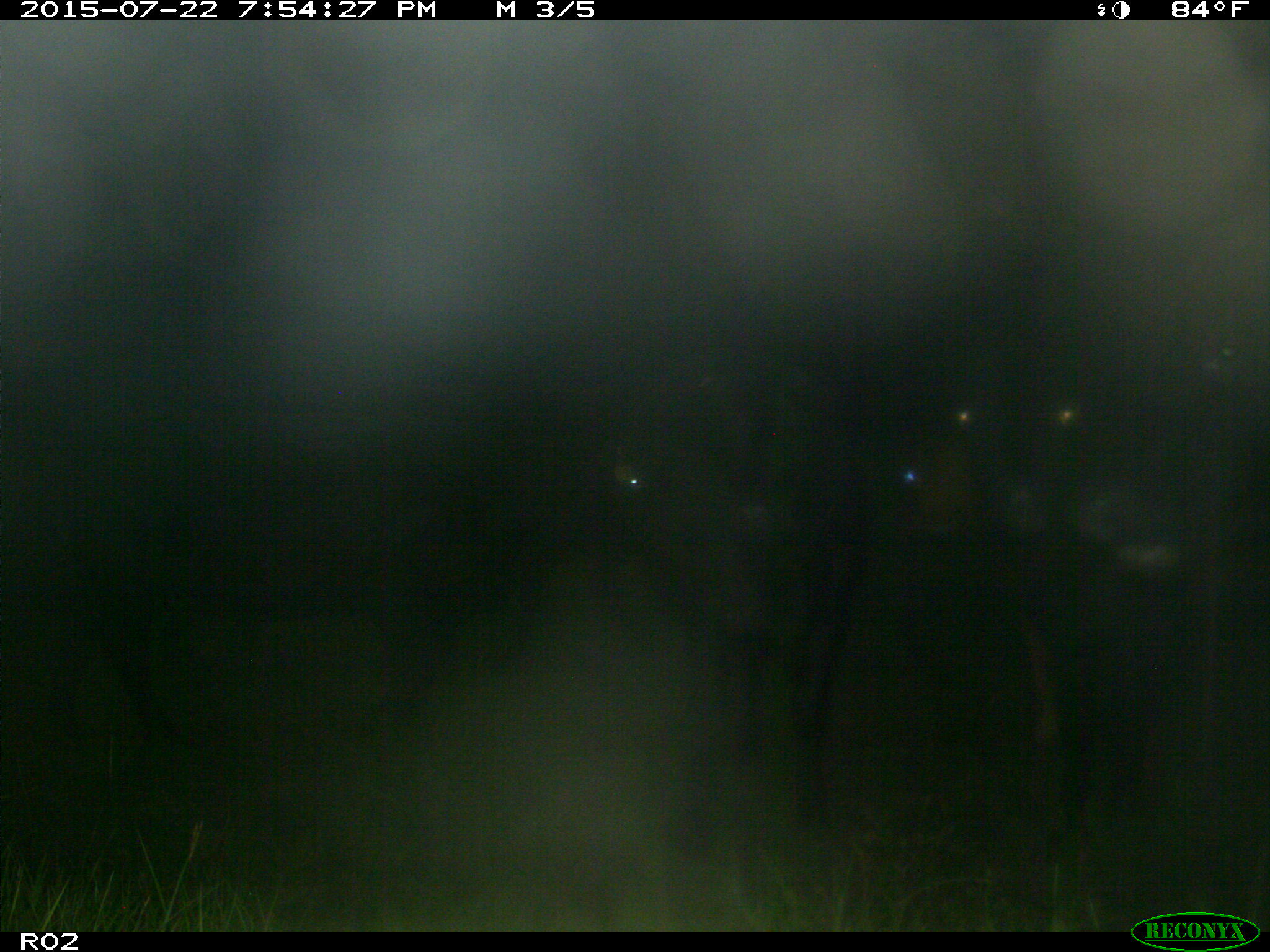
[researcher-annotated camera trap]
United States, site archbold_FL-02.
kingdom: Animalia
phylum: Chordata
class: Mammalia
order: Artiodactyla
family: Bovidae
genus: Bos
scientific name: Bos taurus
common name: domestic cow